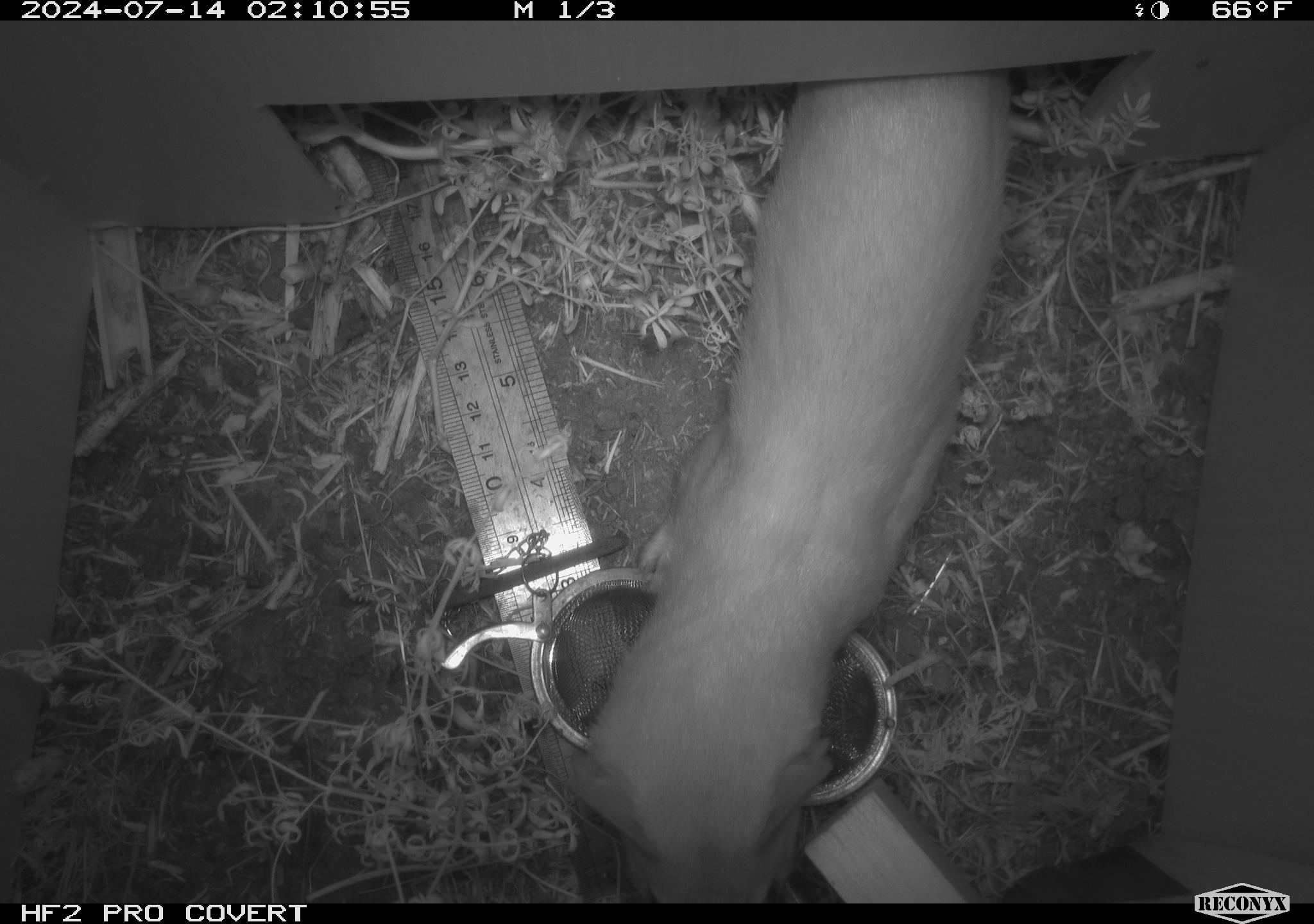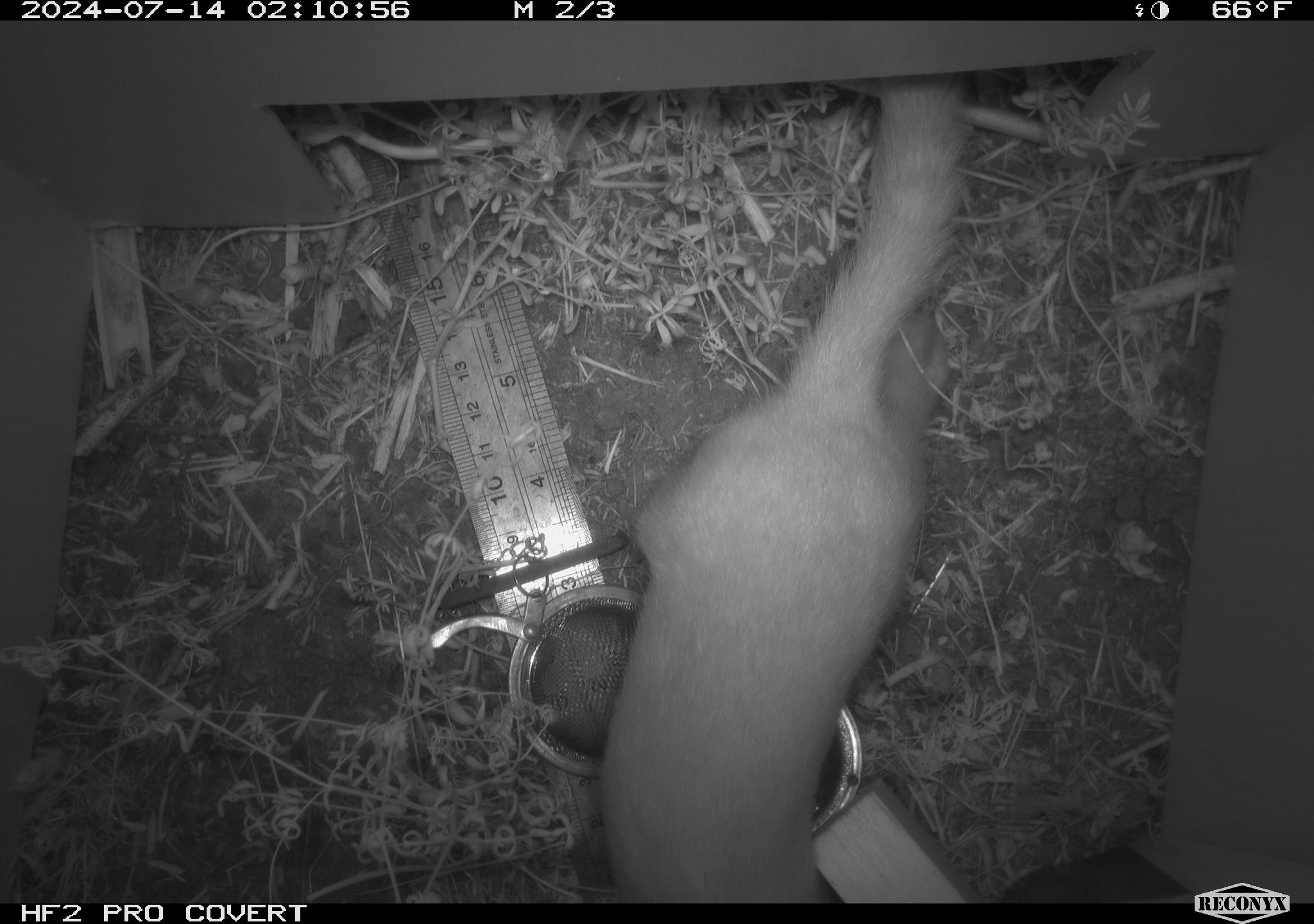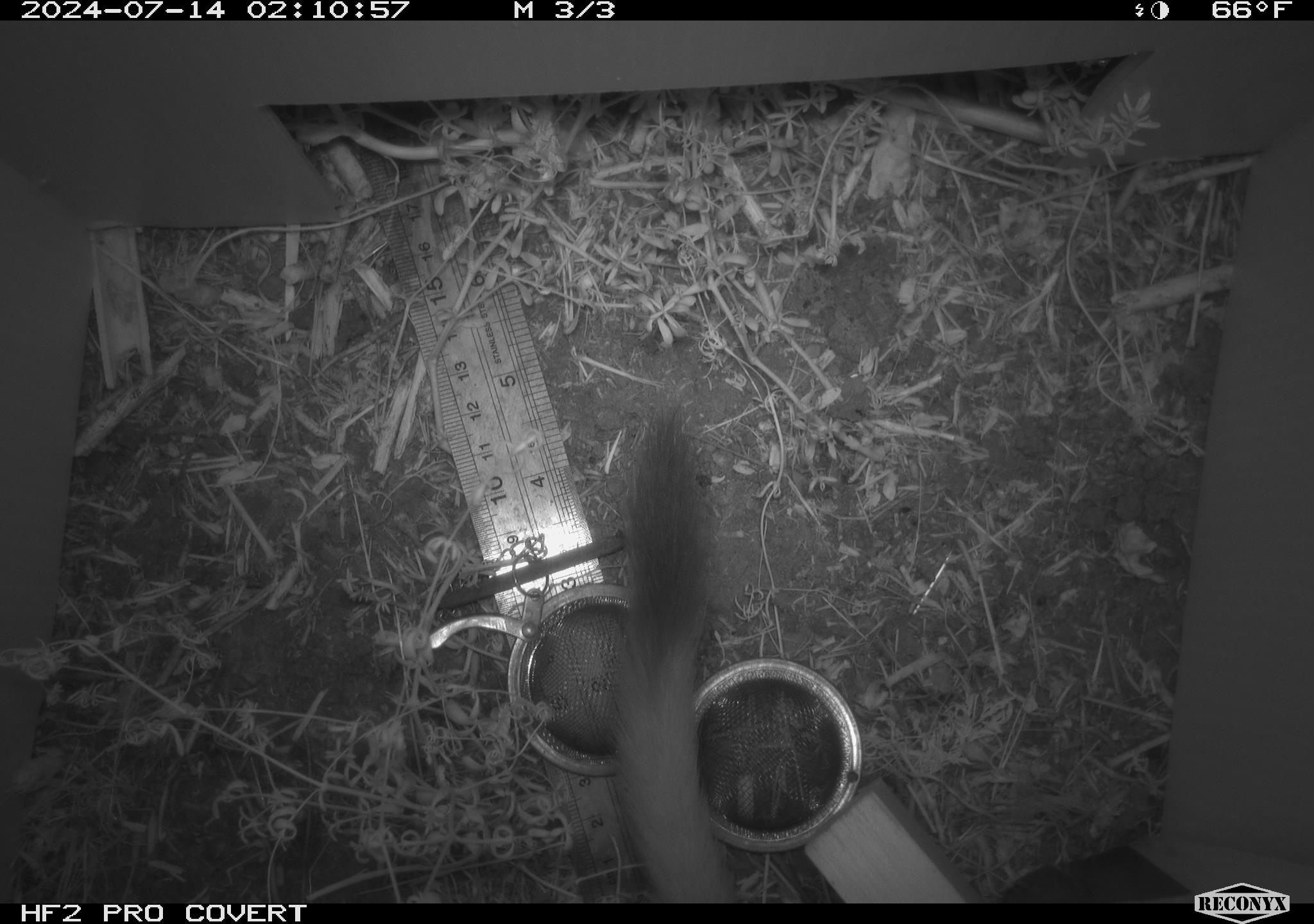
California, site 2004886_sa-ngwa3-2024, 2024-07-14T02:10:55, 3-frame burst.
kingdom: Animalia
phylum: Chordata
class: Mammalia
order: Carnivora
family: Mustelidae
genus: Neogale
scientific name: Neogale frenata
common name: long-tailed weasel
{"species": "long-tailed weasel (Neogale frenata)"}